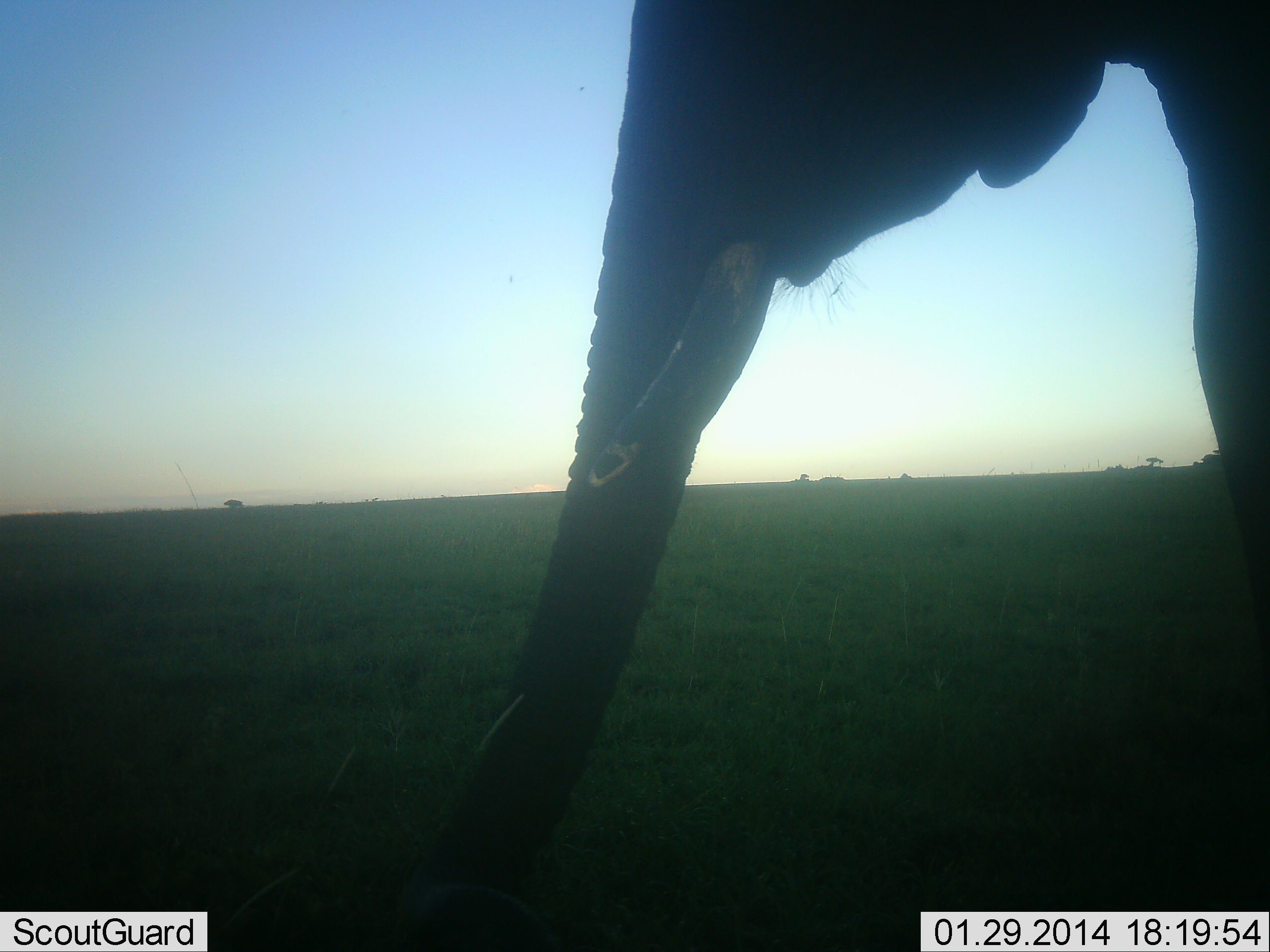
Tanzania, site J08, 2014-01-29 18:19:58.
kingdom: Animalia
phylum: Chordata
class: Mammalia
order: Proboscidea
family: Elephantidae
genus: Loxodonta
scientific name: Loxodonta africana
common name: african bush elephant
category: elephant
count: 1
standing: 80%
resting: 10%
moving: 0%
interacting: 0%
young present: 0%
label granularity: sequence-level